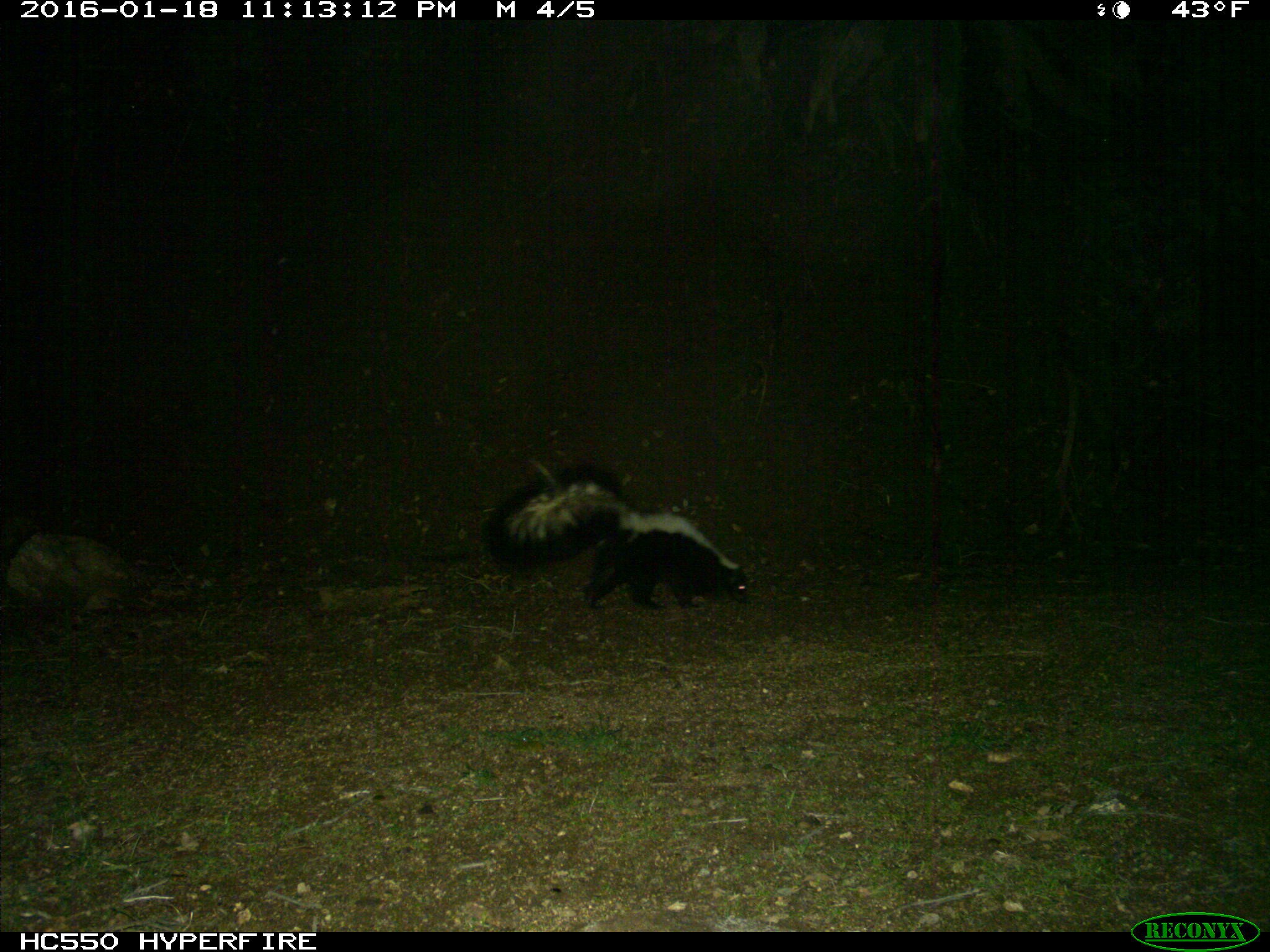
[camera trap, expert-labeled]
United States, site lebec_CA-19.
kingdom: Animalia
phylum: Chordata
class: Mammalia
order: Carnivora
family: Mephitidae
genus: Mephitis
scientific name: Mephitis mephitis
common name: striped skunk